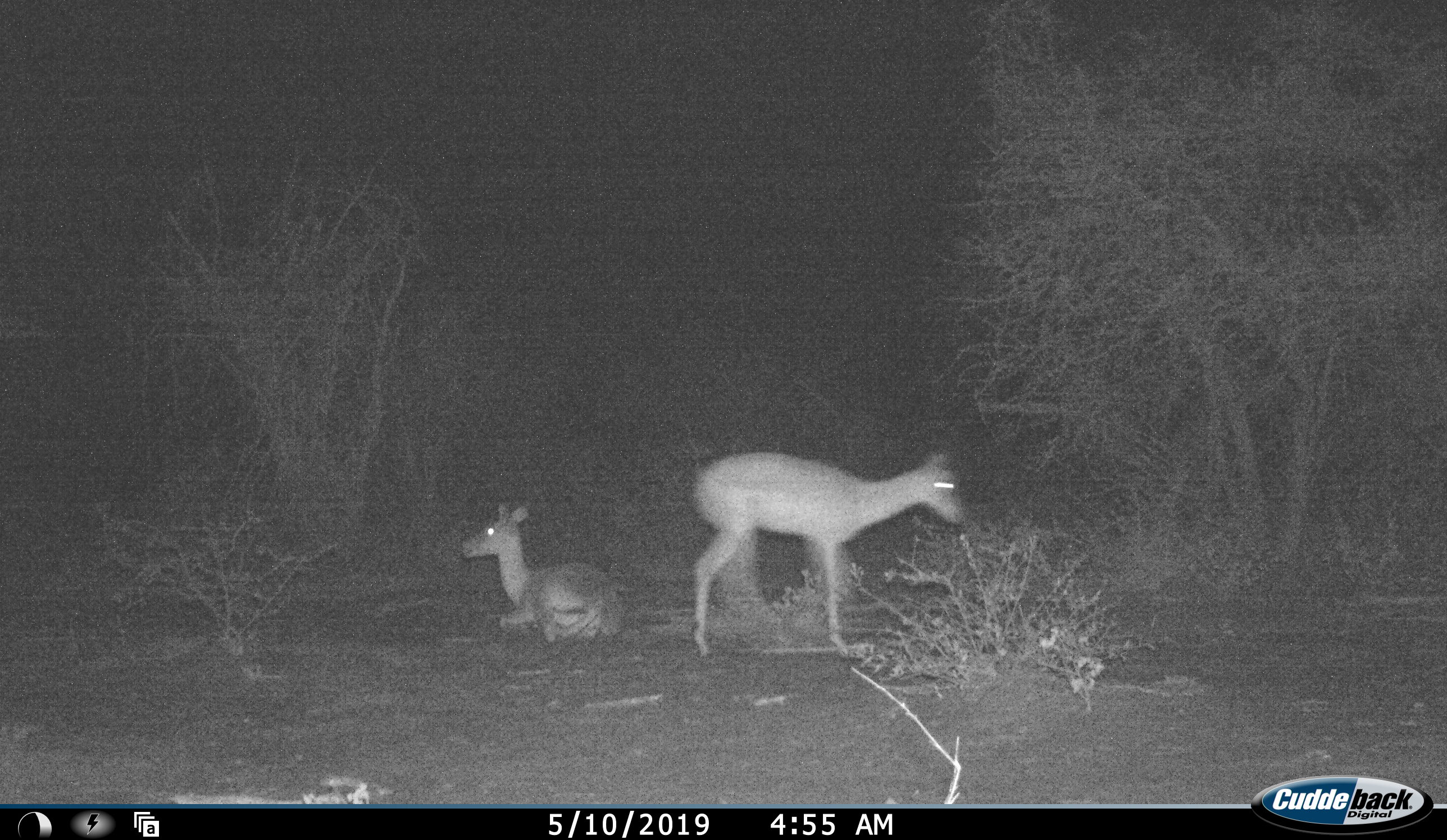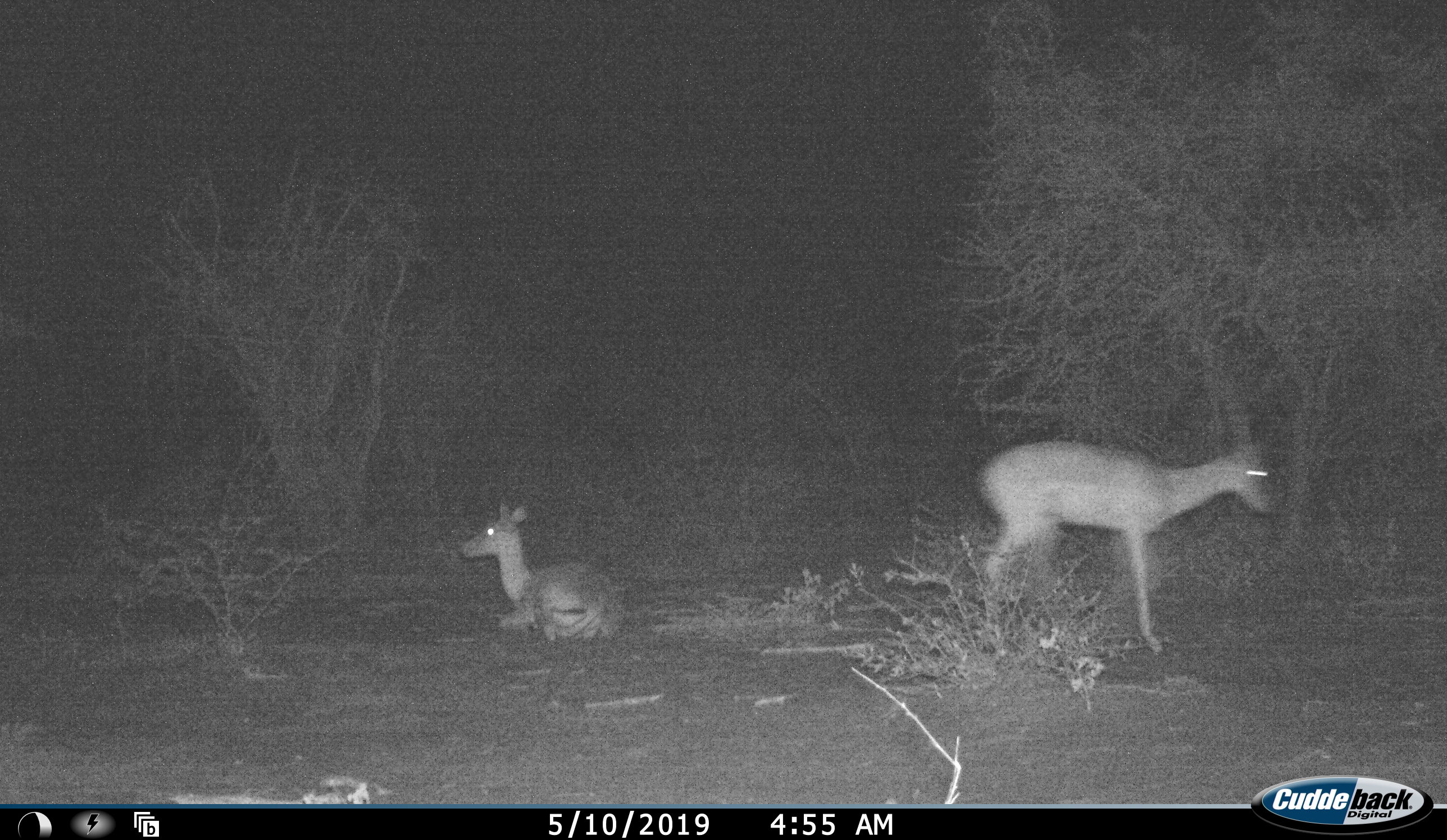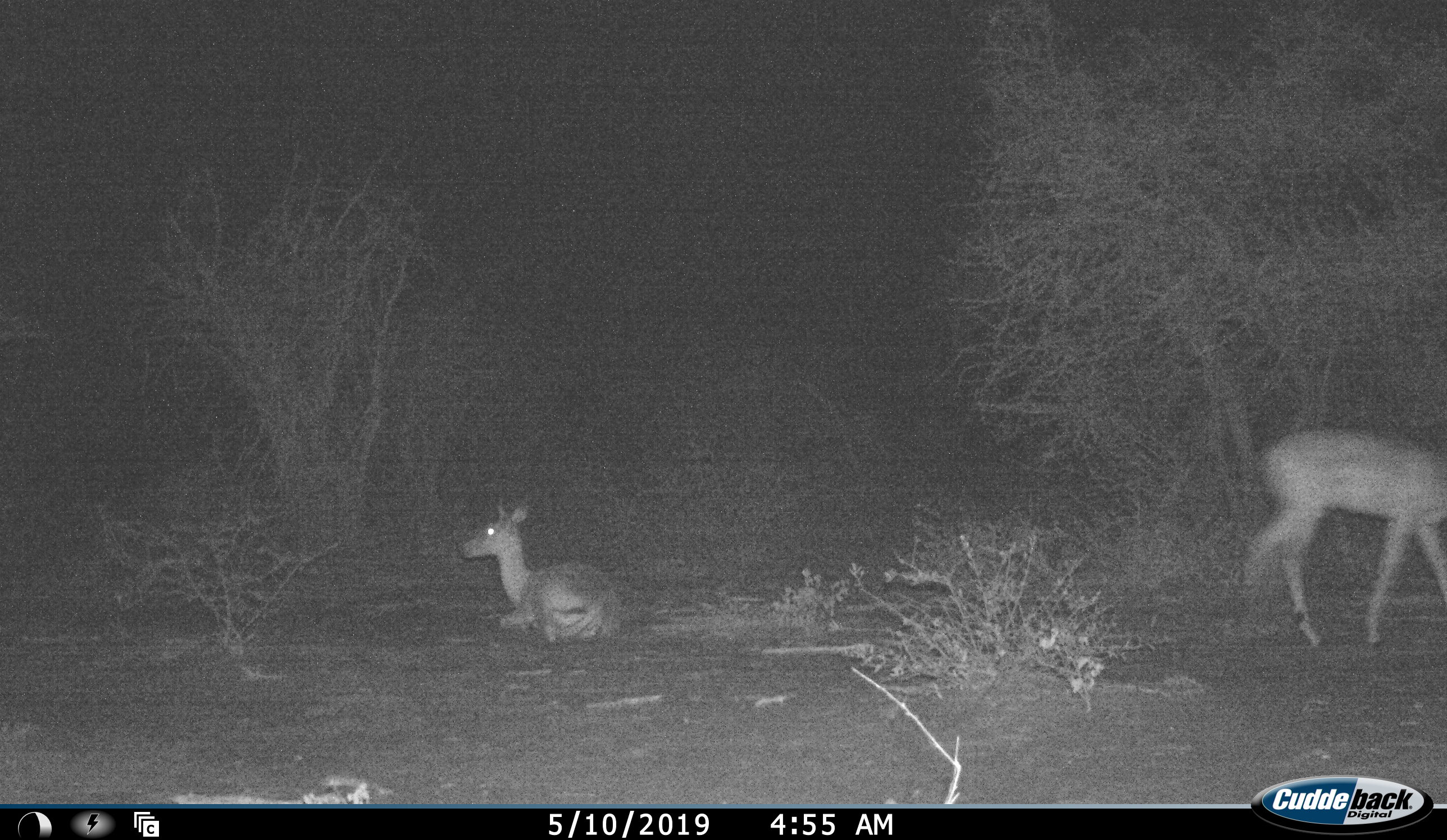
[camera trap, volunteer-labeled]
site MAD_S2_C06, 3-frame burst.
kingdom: Animalia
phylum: Chordata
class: Mammalia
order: Artiodactyla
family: Bovidae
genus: Aepyceros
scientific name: Aepyceros melampus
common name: impala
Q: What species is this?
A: Impala (Aepyceros melampus).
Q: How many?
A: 2.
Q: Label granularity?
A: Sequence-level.